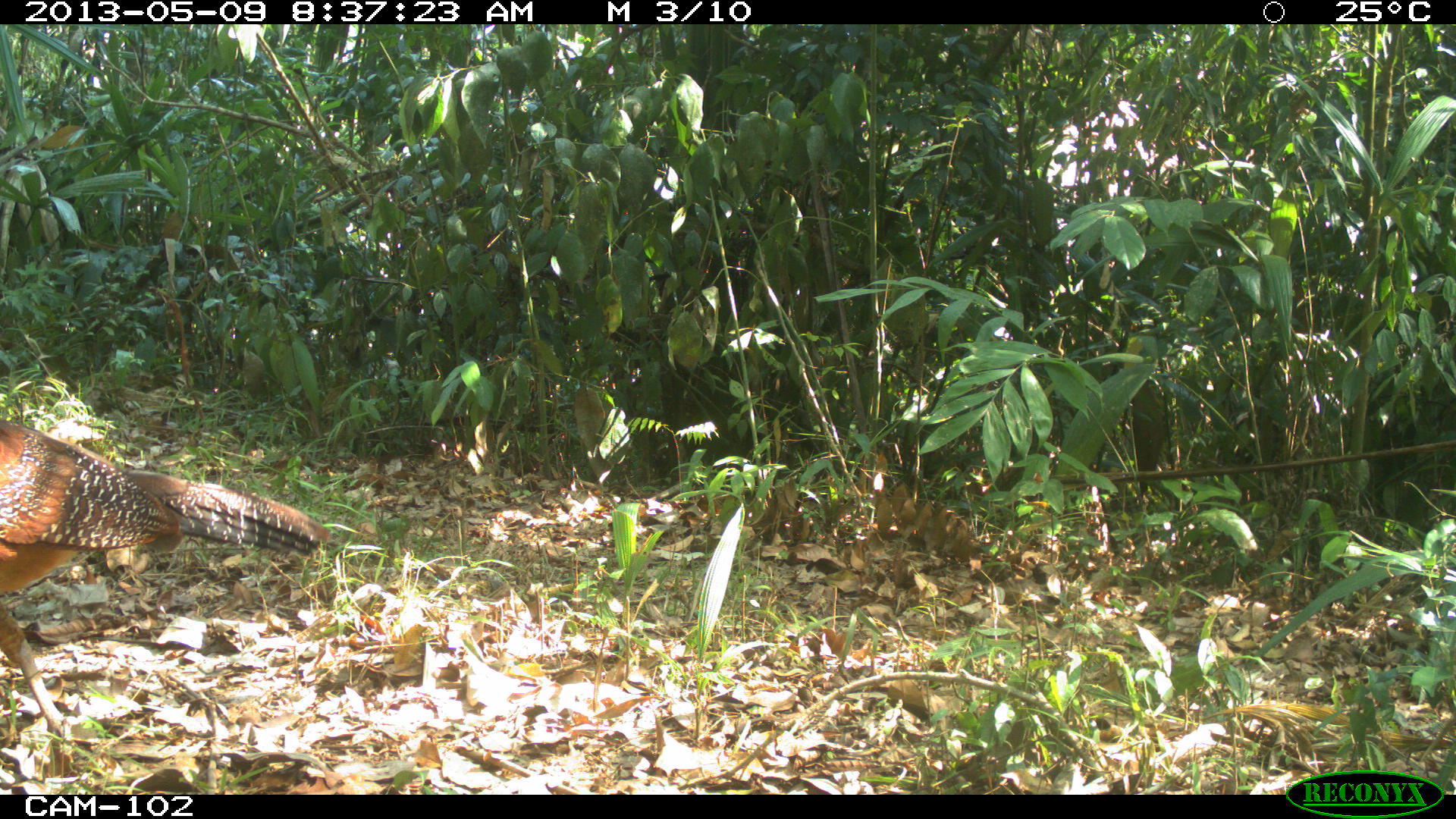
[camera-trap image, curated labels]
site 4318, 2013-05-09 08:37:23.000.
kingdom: Animalia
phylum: Chordata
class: Aves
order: Galliformes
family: Cracidae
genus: Crax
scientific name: Crax rubra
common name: great curassow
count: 1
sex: female